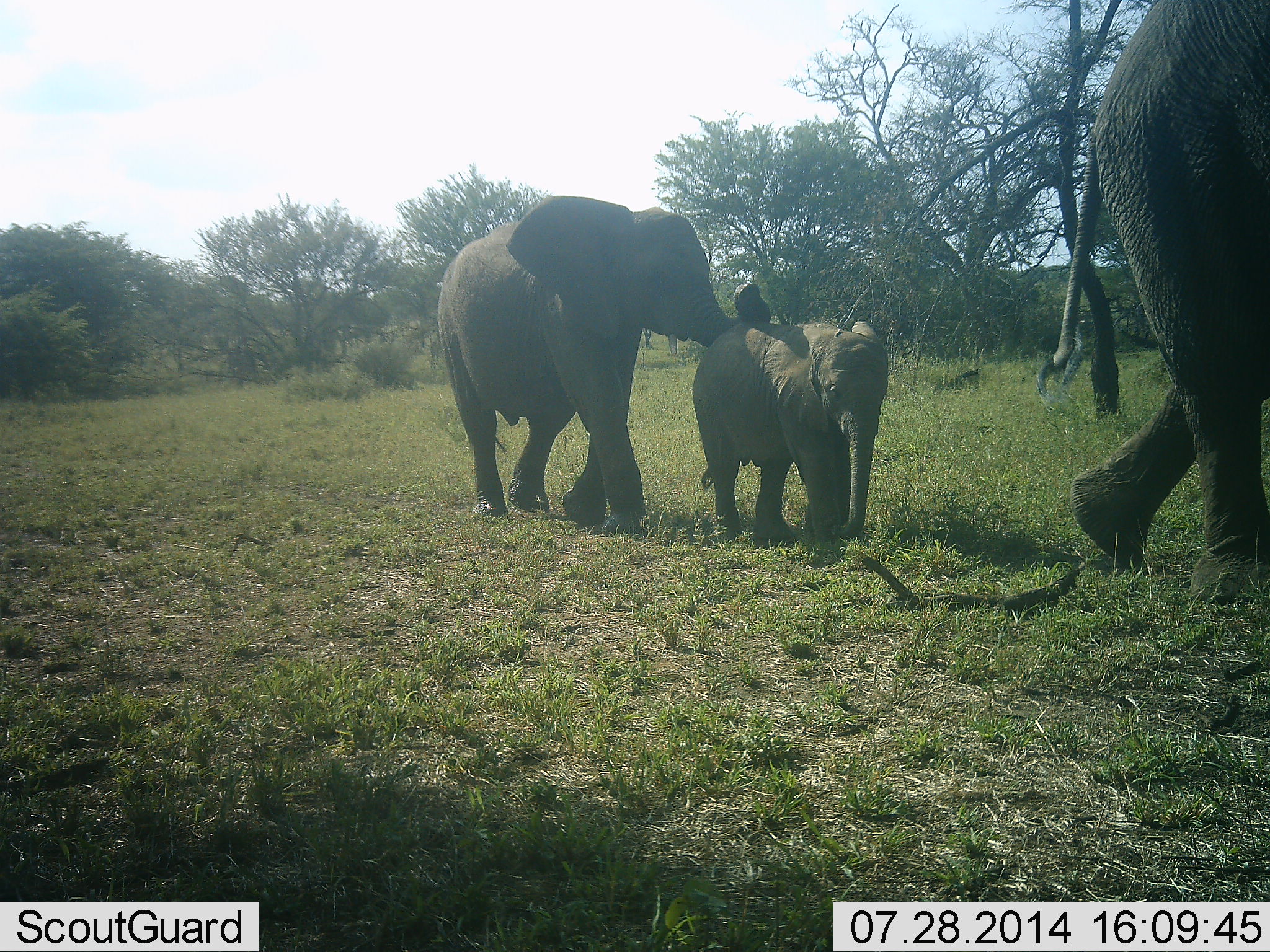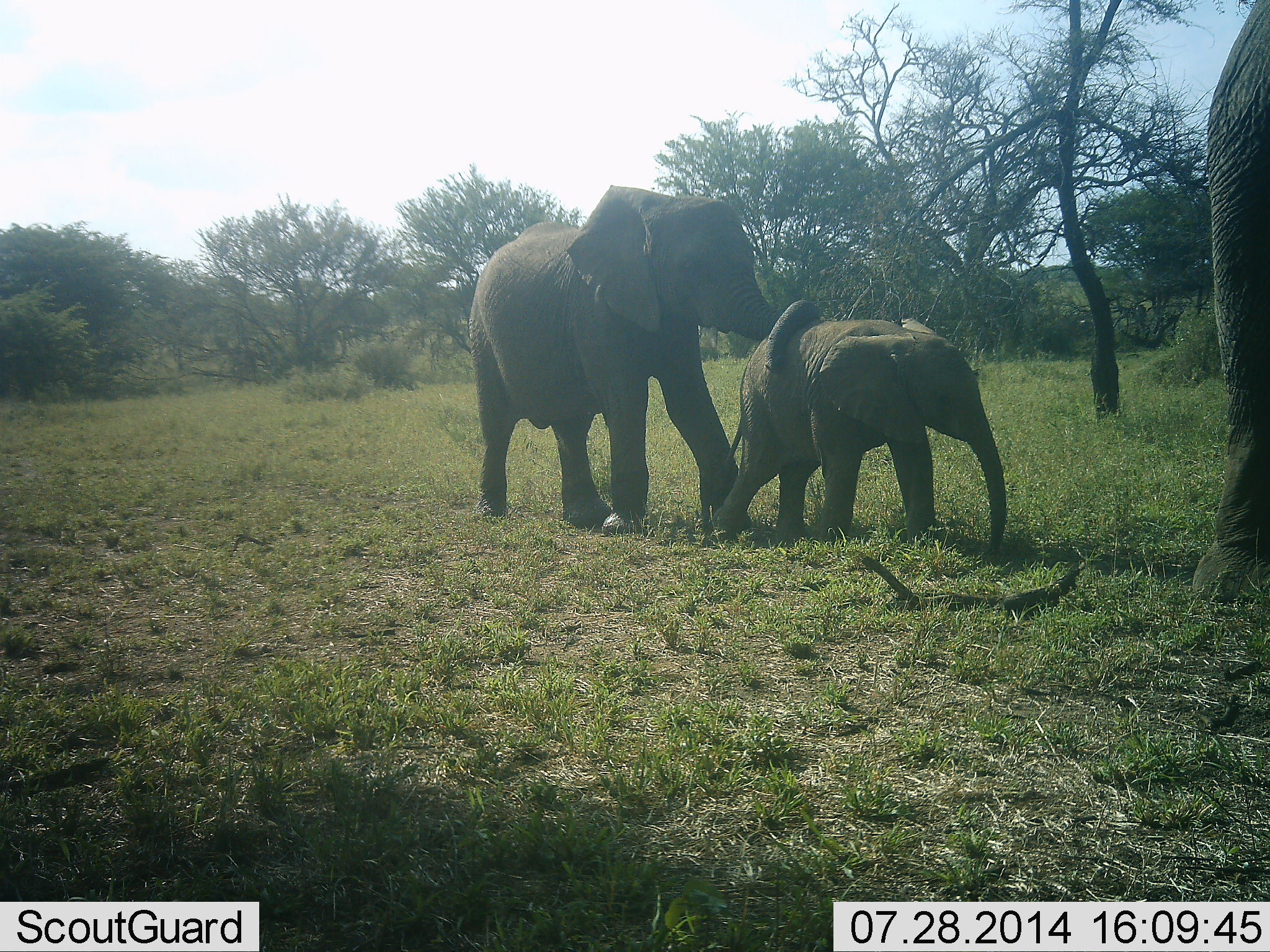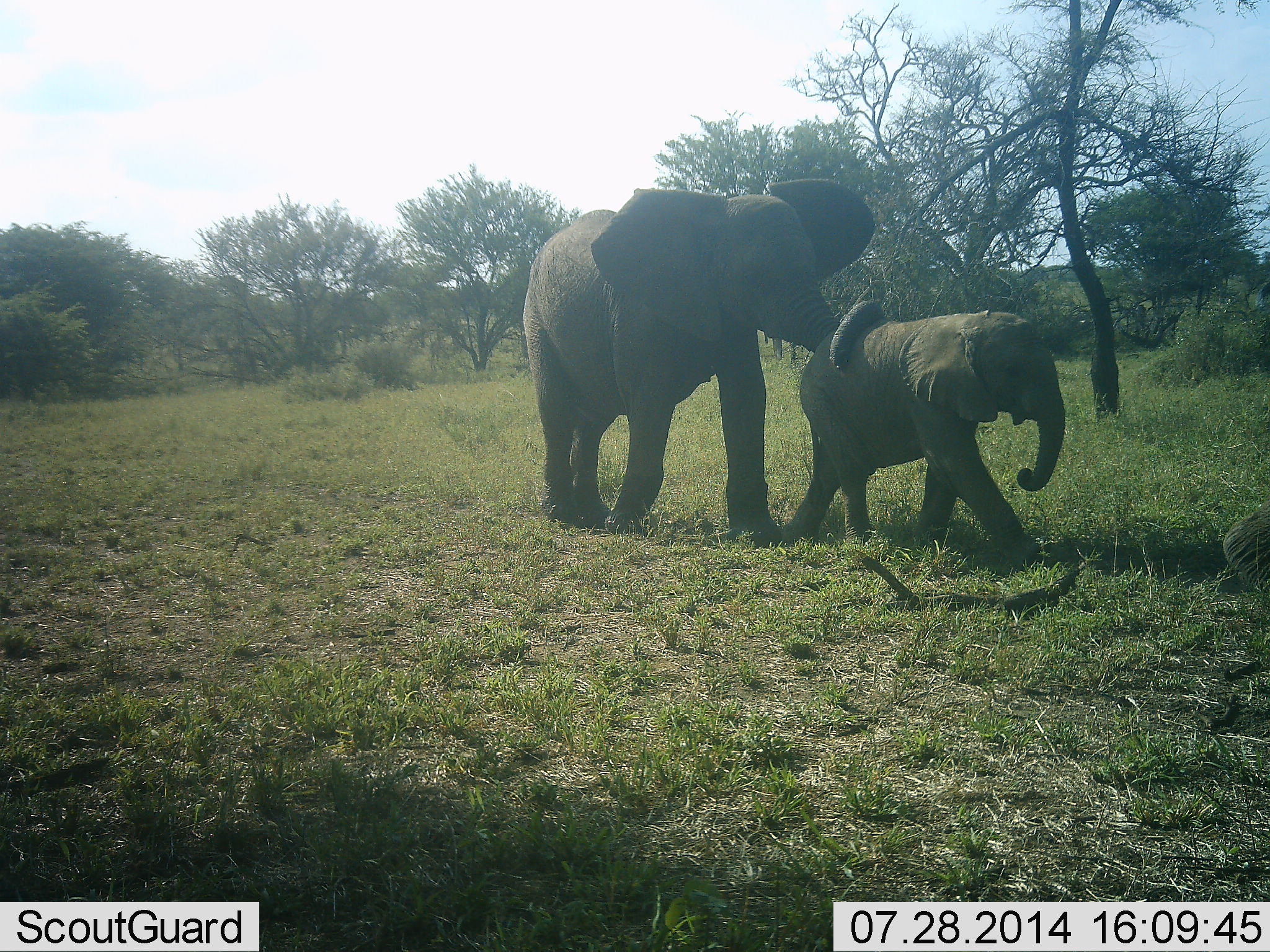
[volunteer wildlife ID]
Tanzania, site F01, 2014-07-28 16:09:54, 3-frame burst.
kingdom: Animalia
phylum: Chordata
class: Mammalia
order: Proboscidea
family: Elephantidae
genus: Loxodonta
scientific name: Loxodonta africana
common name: african bush elephant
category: elephant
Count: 3.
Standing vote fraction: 20%.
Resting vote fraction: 0%.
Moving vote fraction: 80%.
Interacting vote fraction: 30%.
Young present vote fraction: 90%.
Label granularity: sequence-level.